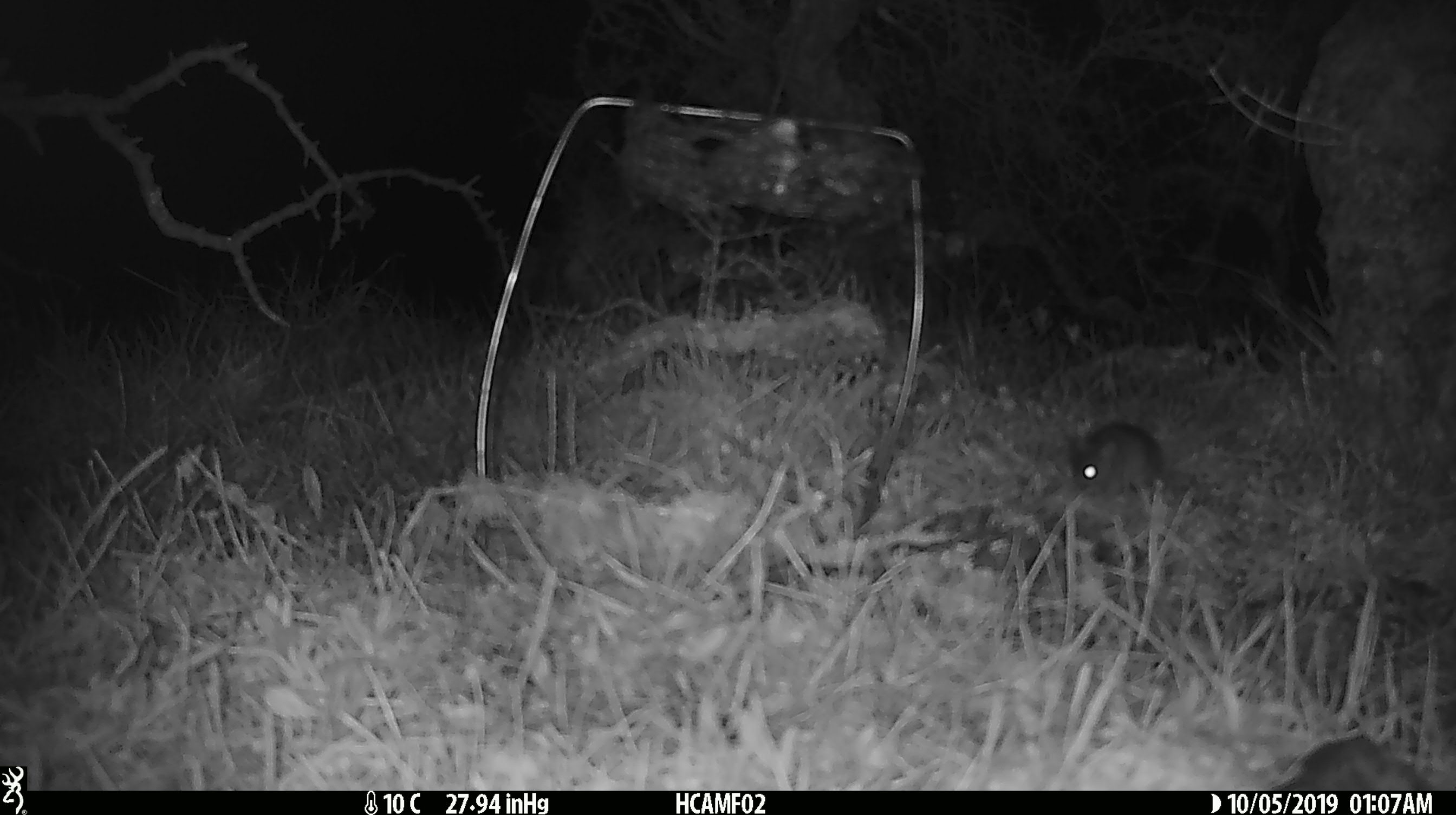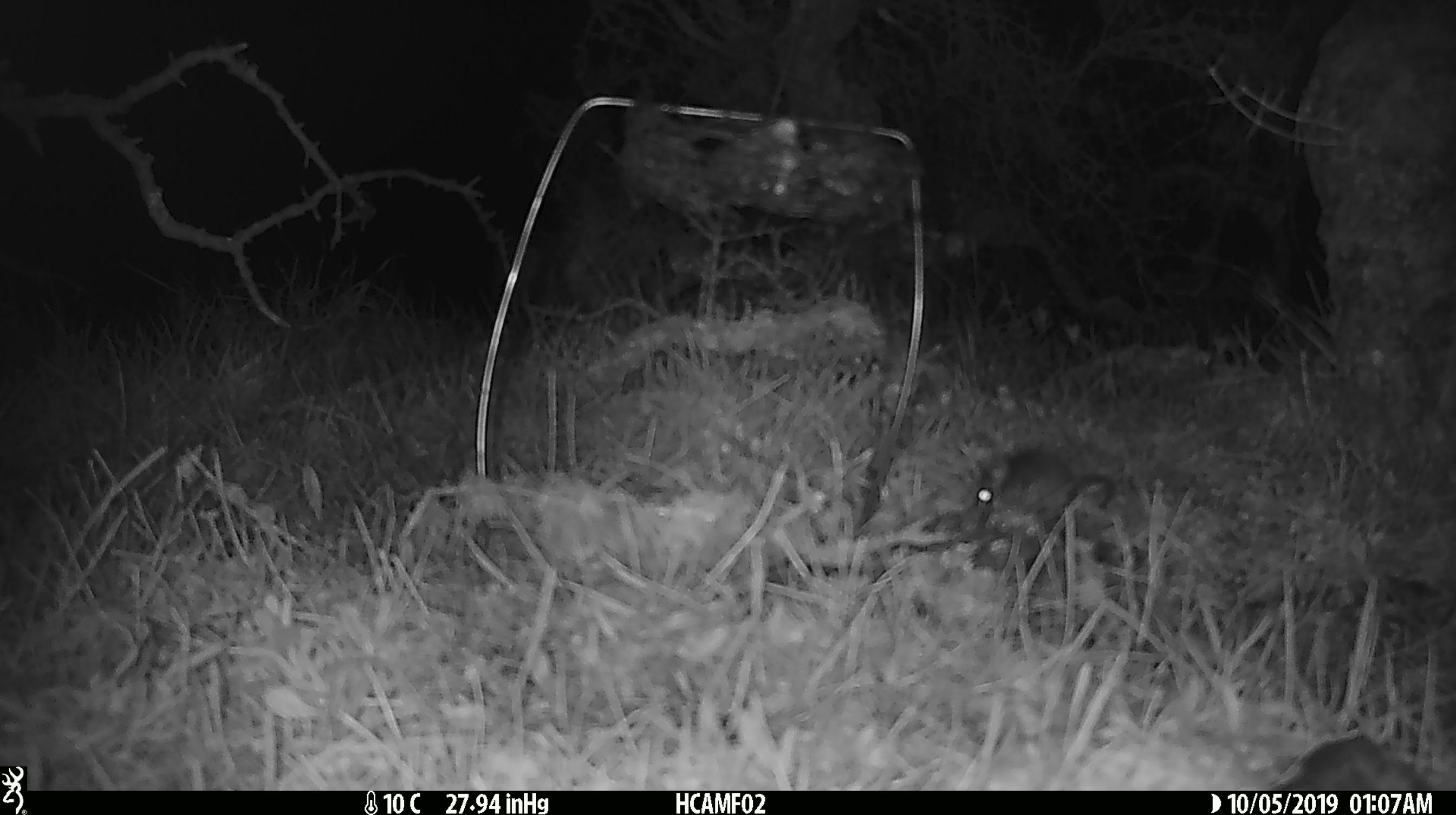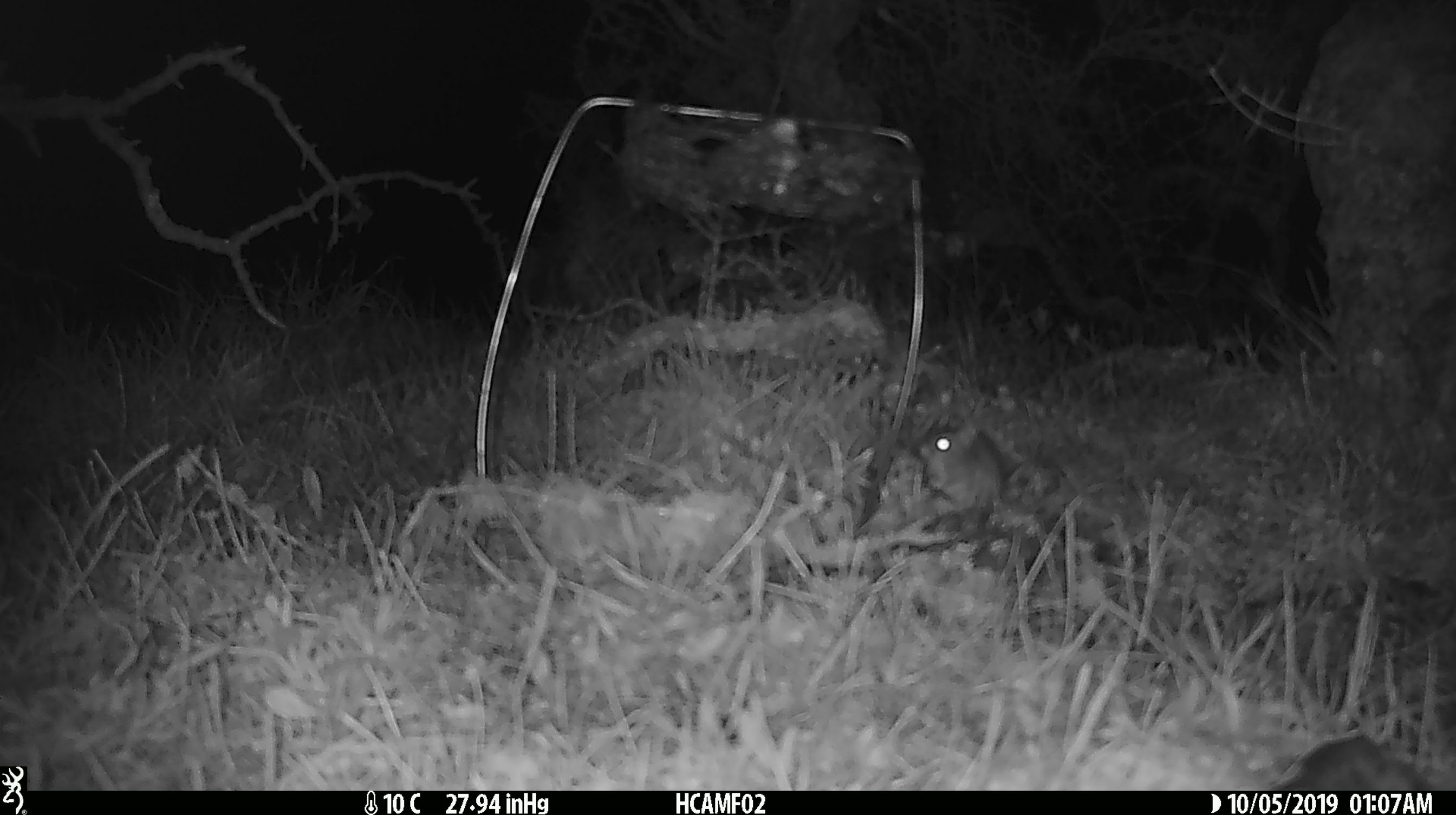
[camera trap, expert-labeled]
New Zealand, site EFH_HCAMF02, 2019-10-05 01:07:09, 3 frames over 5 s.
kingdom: Animalia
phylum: Chordata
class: Mammalia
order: Rodentia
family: Muridae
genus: Mus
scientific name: Mus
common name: mouse